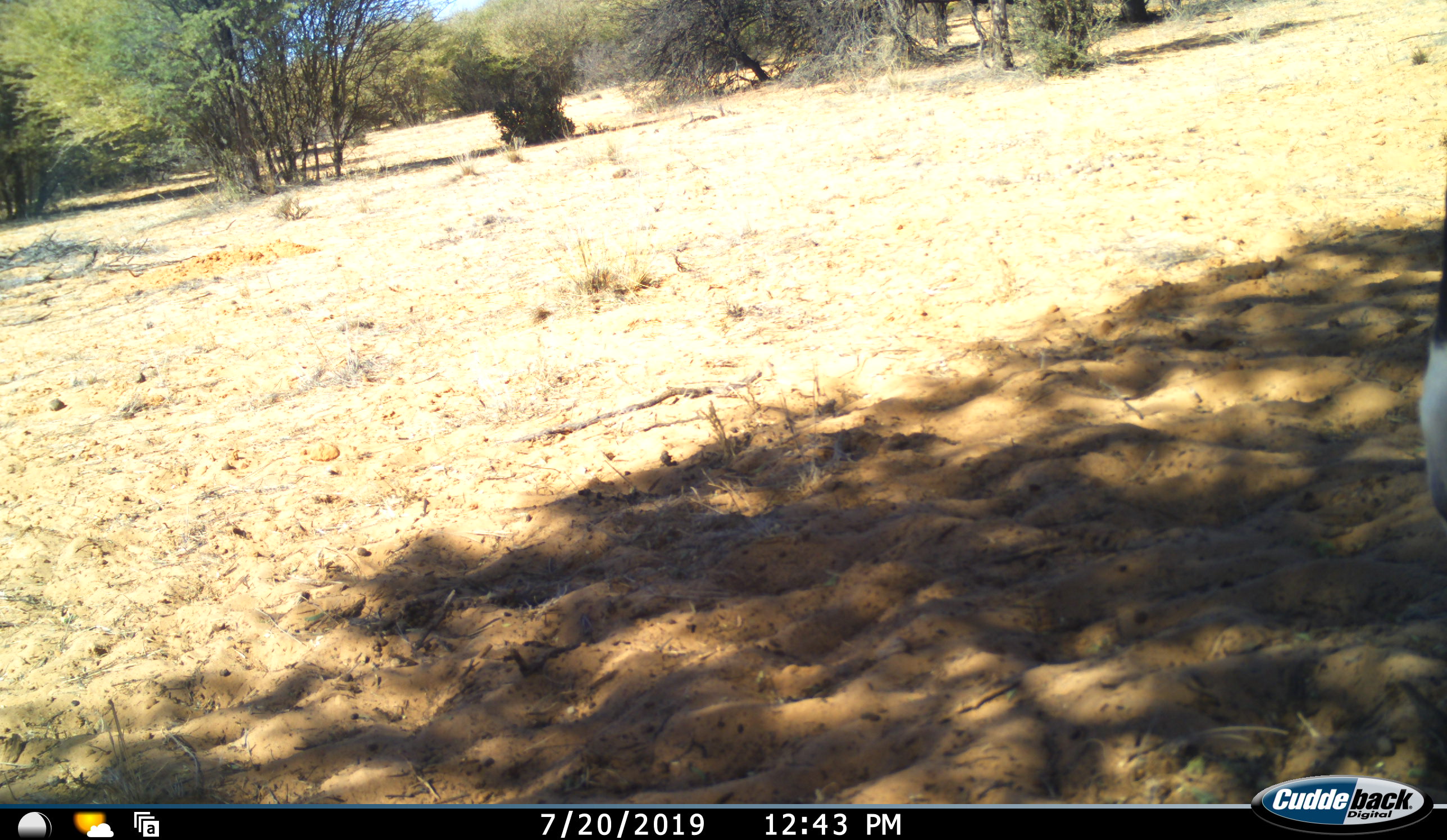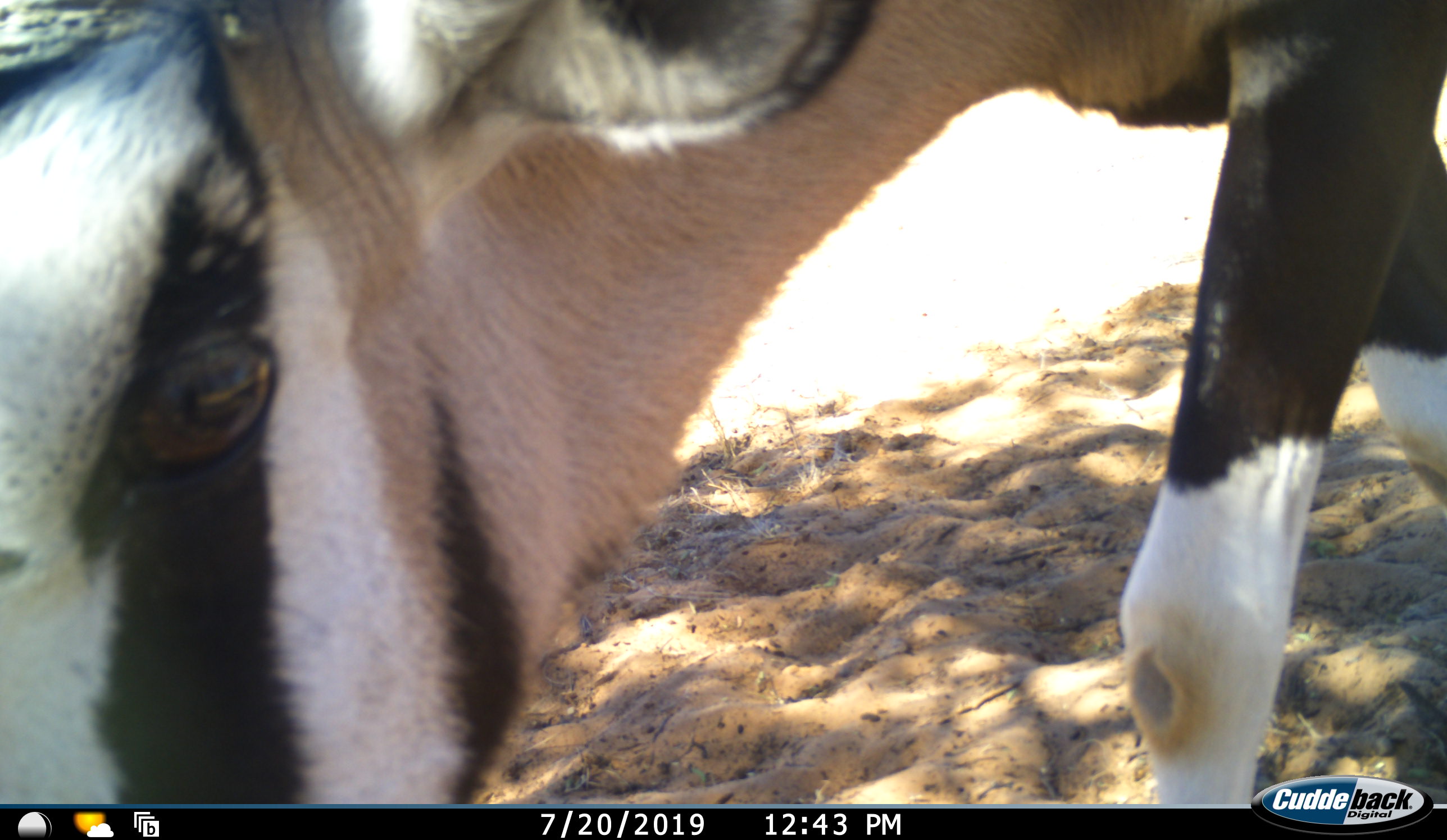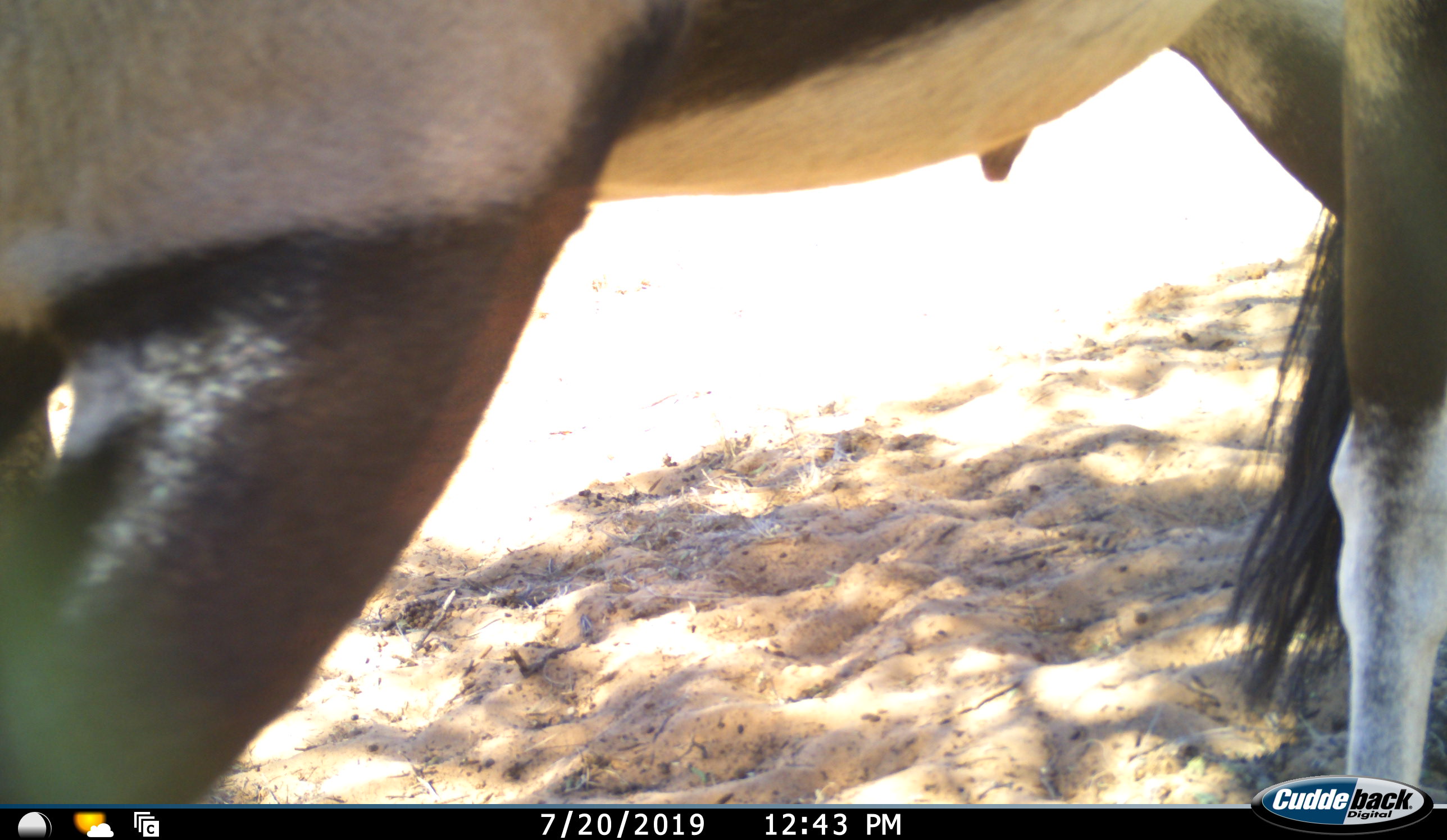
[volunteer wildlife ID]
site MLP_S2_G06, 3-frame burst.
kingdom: Animalia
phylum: Chordata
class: Mammalia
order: Artiodactyla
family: Bovidae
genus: Oryx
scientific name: Oryx gazella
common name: gemsbok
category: oryx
Oryx (gemsbok) (Oryx gazella), count 1. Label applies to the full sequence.